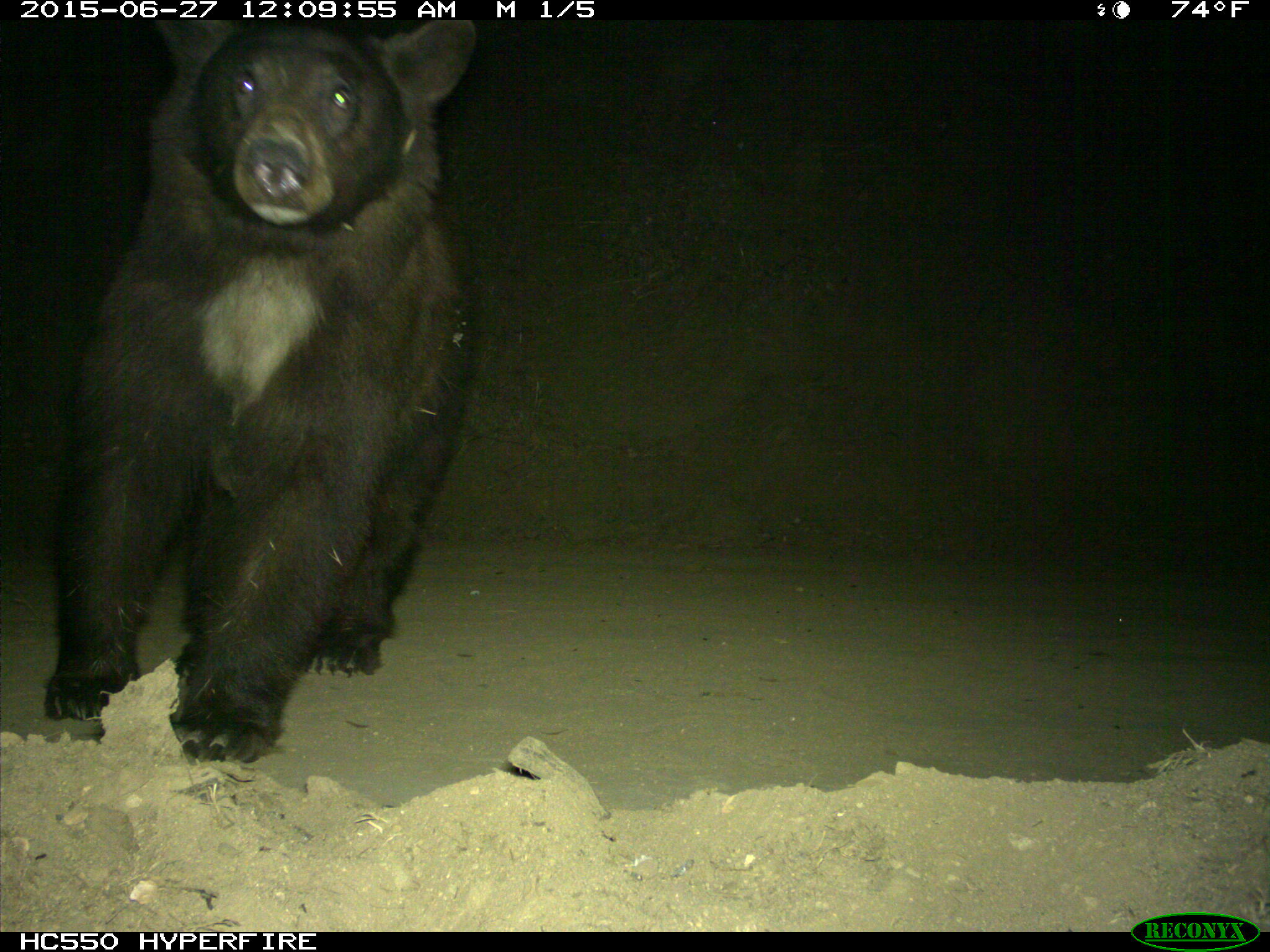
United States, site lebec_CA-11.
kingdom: Animalia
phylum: Chordata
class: Mammalia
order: Carnivora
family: Ursidae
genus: Ursus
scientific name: Ursus americanus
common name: american black bear